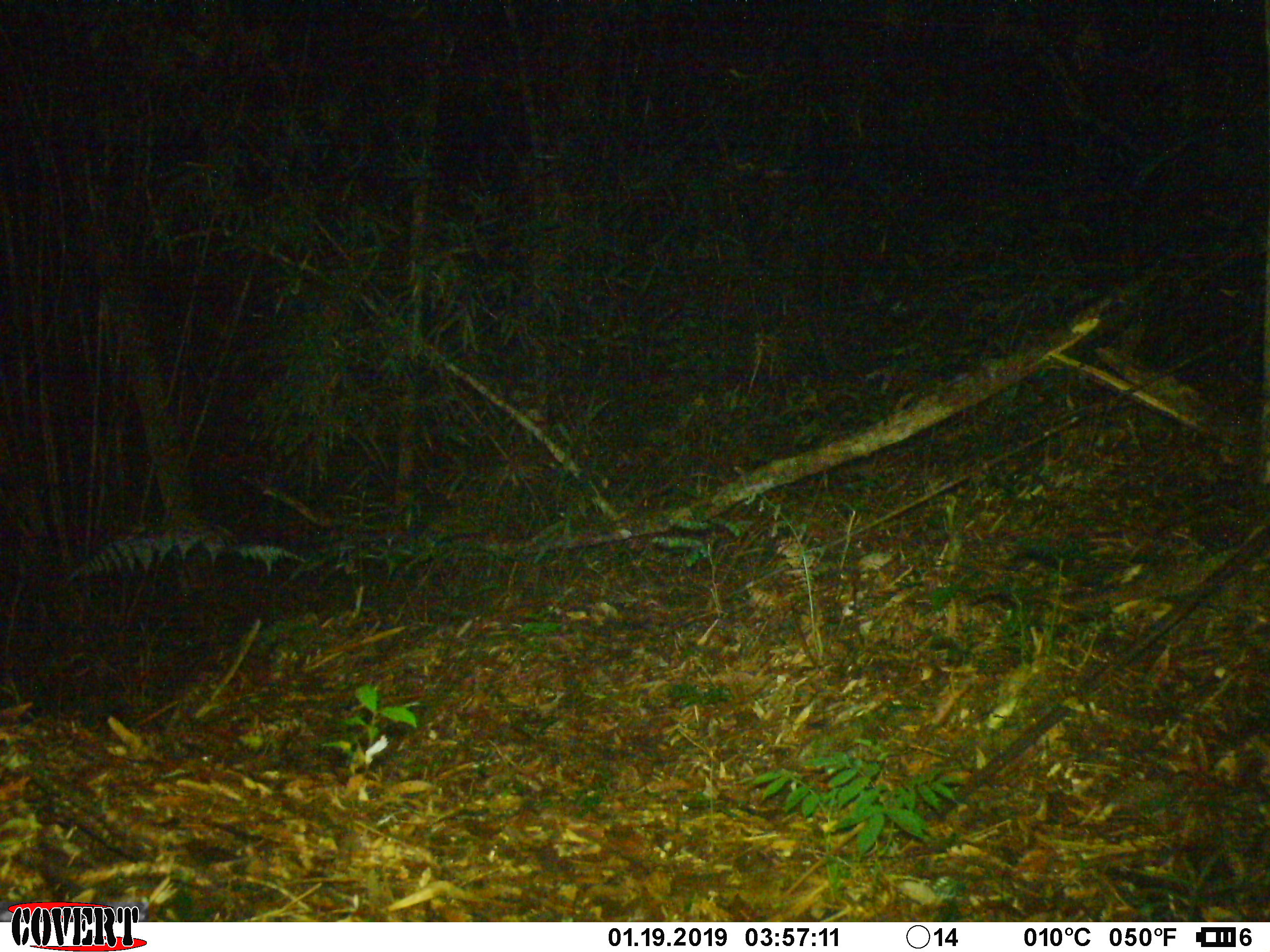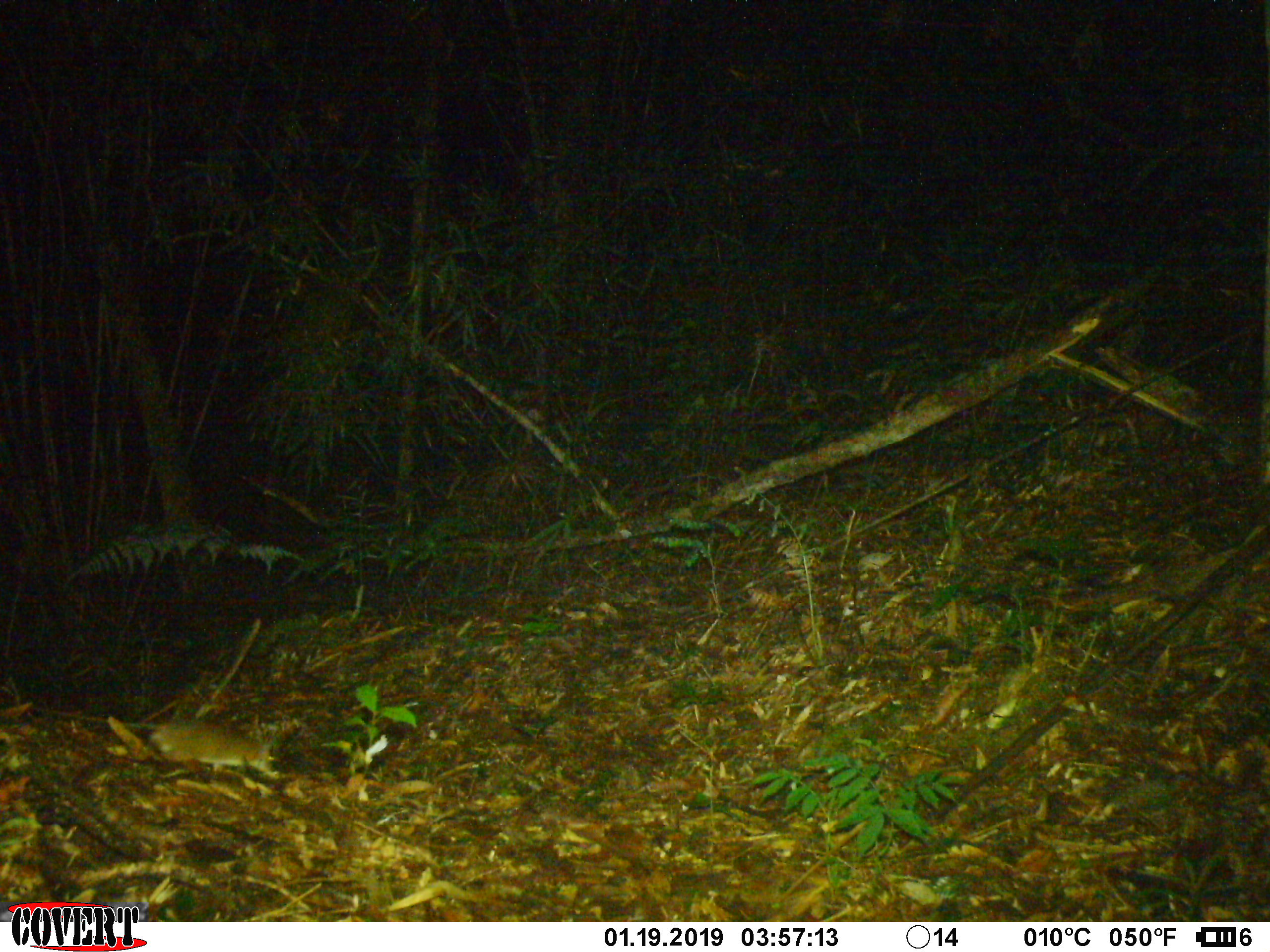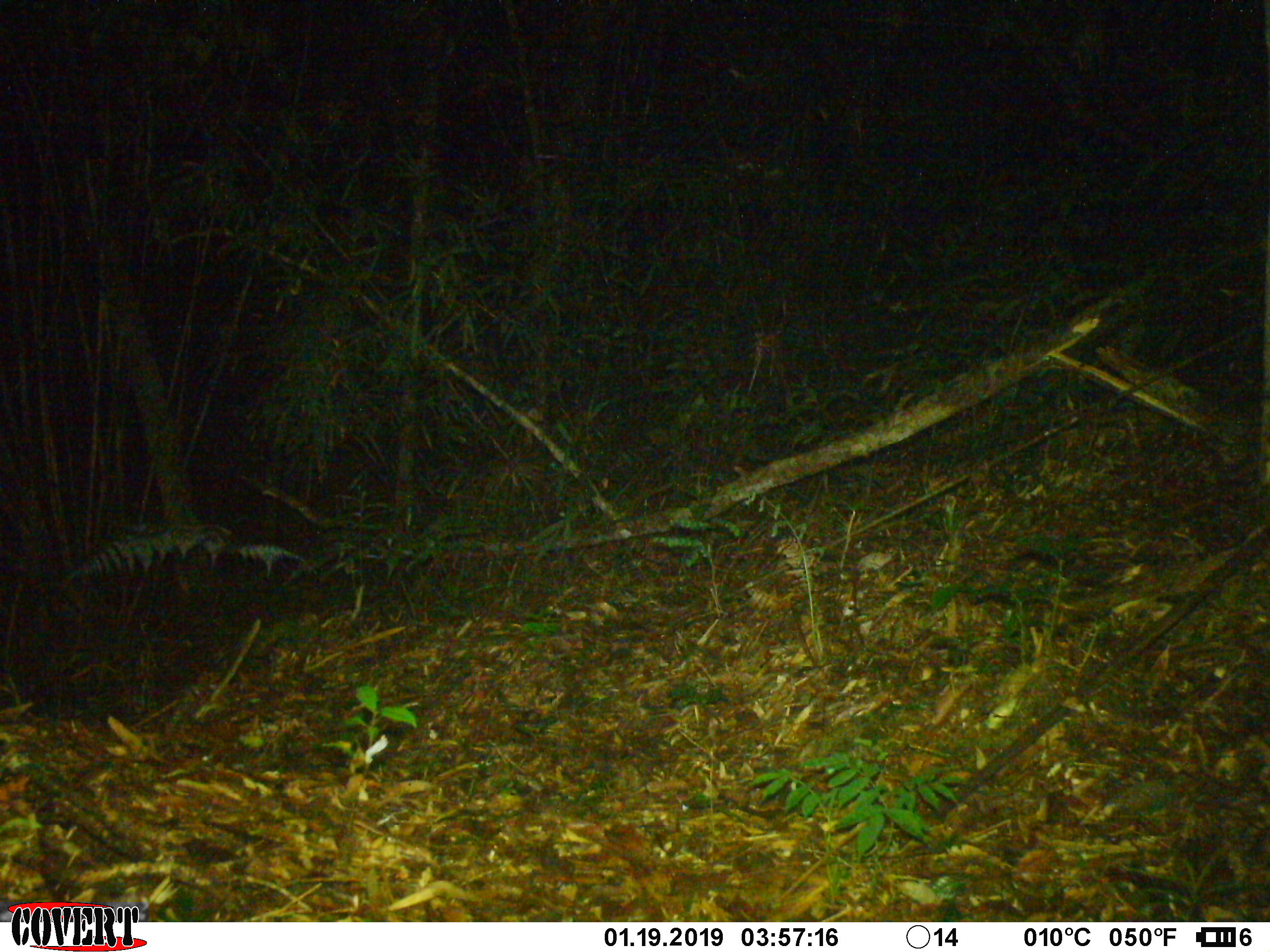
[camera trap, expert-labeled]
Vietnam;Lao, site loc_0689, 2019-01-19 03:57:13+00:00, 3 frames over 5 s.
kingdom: Animalia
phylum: Chordata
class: Mammalia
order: Rodentia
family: Muridae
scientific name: Muridae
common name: old-world mice and rats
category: unidentified murid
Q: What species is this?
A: Unidentified murid (old-world mice and rats) (Muridae).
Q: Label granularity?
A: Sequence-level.